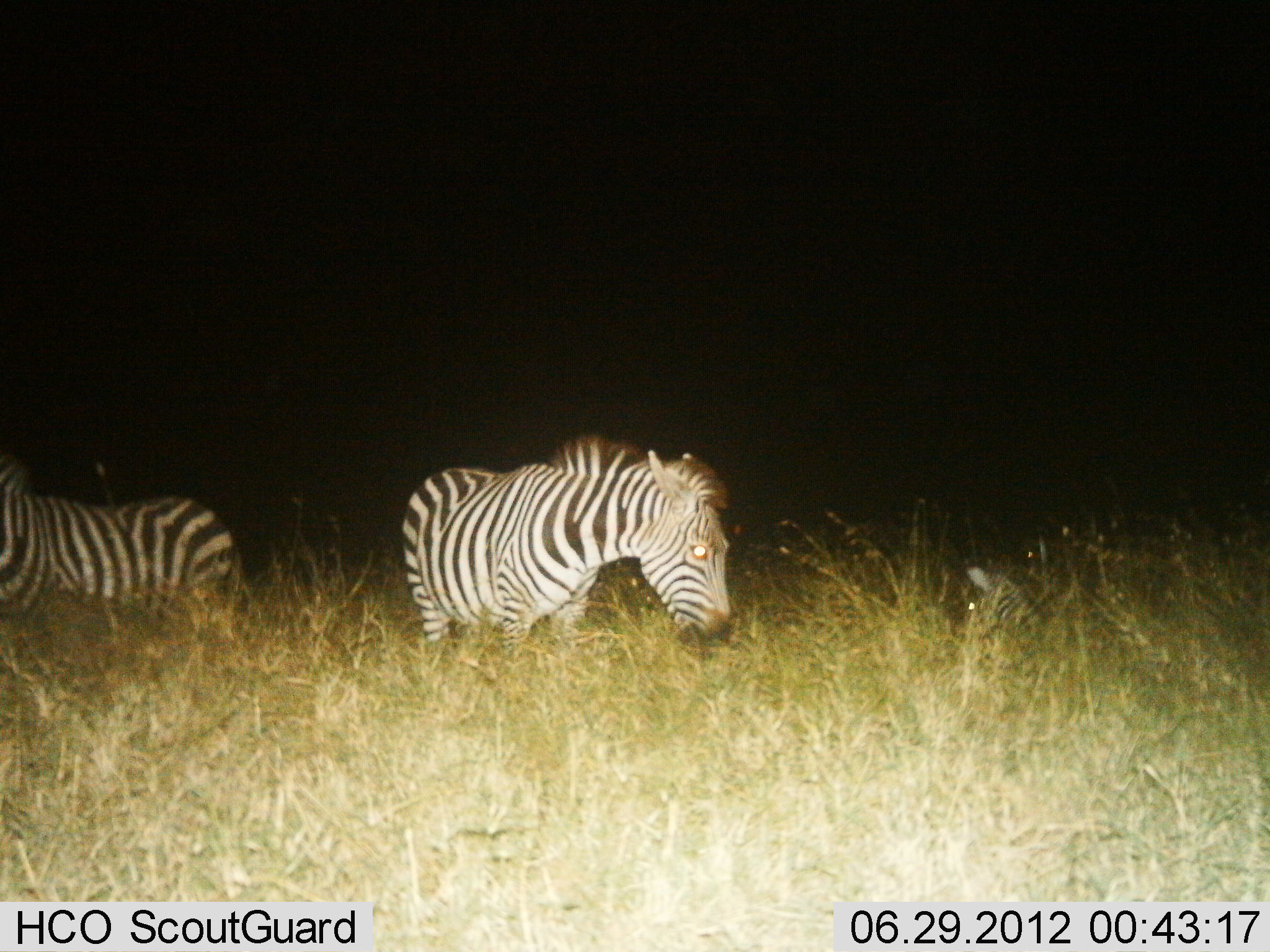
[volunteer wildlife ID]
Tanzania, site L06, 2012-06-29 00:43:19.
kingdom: Animalia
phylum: Chordata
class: Mammalia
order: Perissodactyla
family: Equidae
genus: Equus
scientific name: Equus quagga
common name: plains zebra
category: zebra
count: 3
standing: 70%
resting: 50%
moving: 0%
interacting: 0%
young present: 30%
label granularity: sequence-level